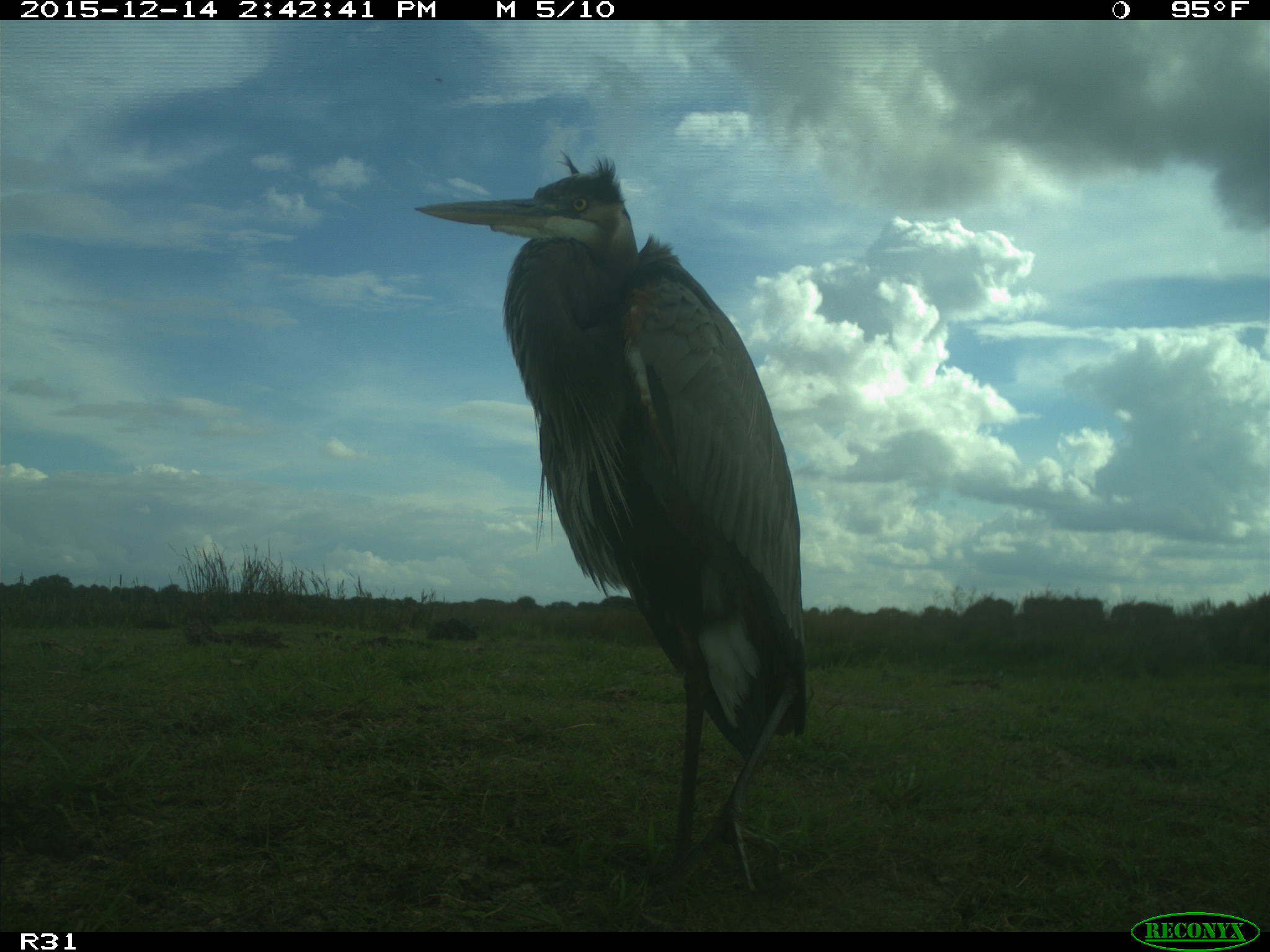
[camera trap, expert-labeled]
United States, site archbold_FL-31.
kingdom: Animalia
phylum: Chordata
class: Aves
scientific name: Aves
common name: birds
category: unidentified bird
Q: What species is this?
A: Unidentified bird (birds) (Aves).